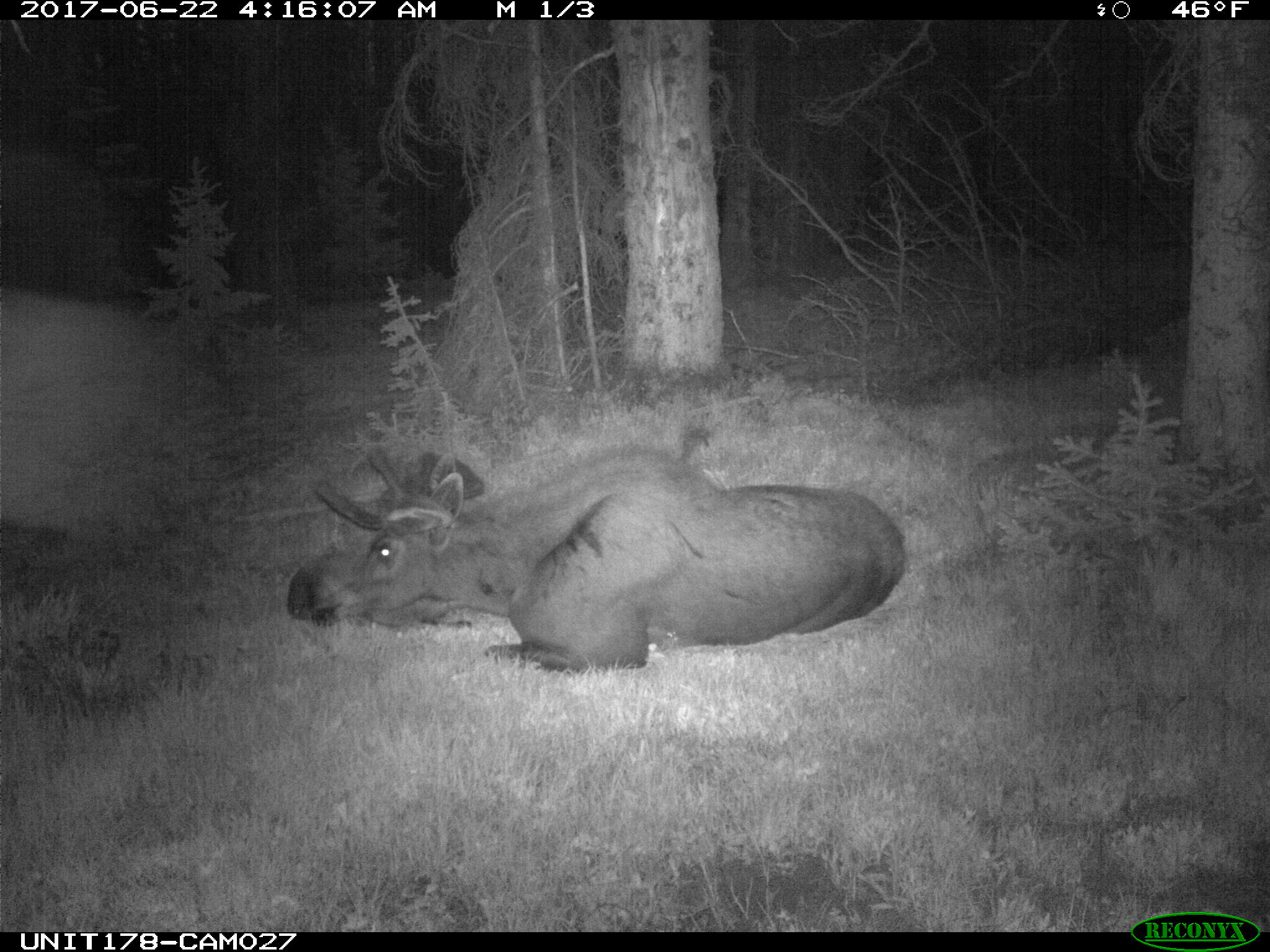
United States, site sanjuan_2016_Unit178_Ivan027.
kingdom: Animalia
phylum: Chordata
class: Mammalia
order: Artiodactyla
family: Cervidae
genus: Alces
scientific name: Alces alces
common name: moose